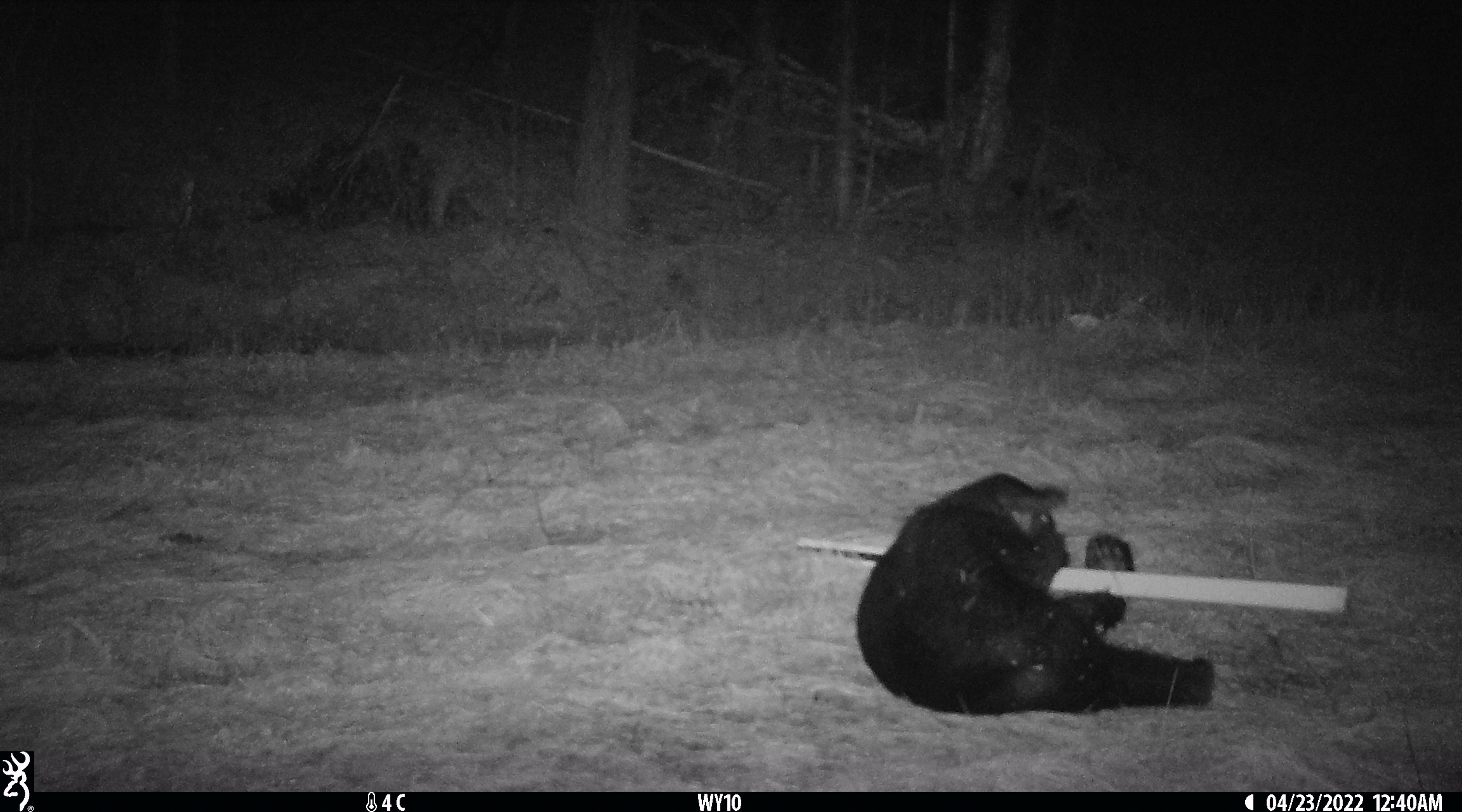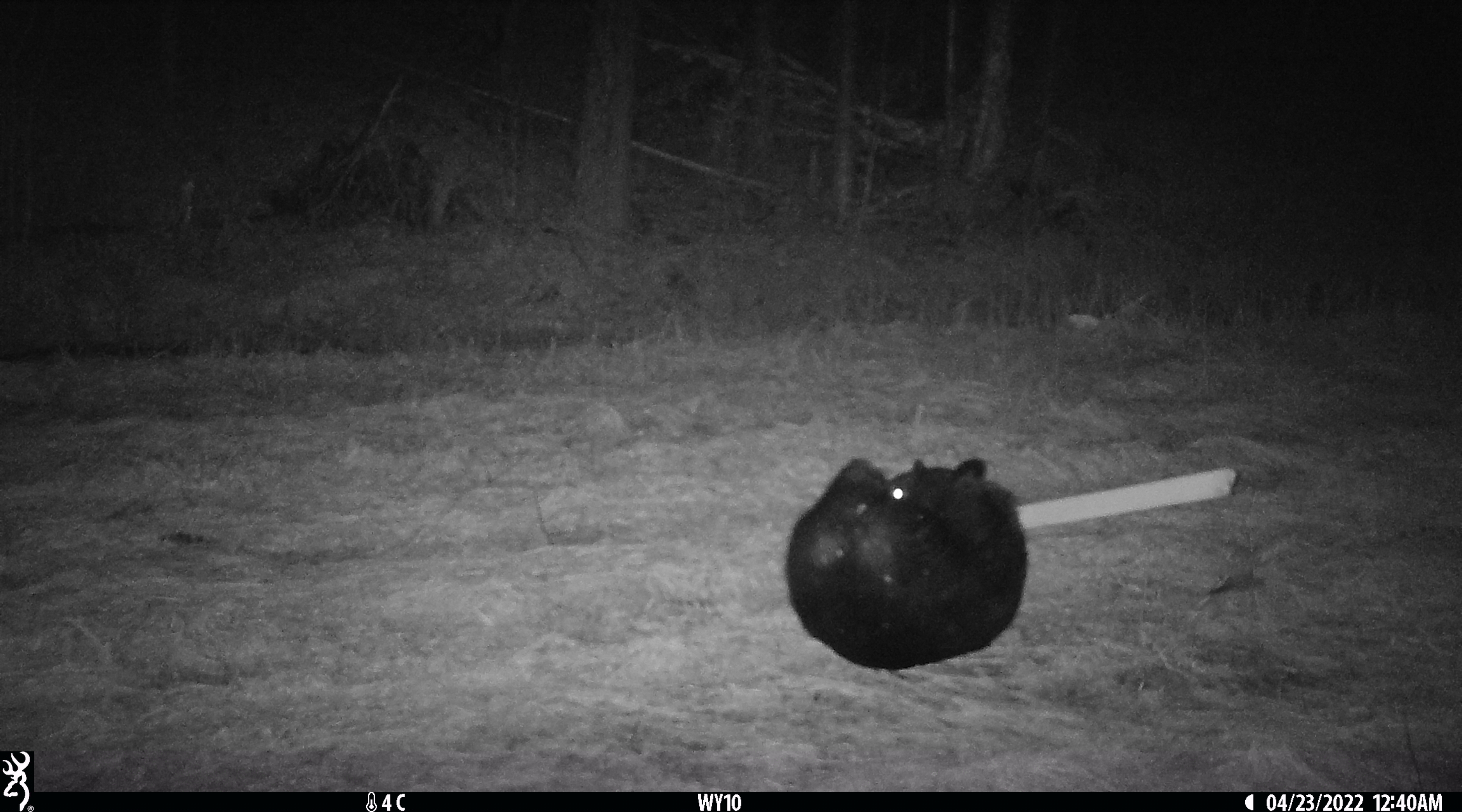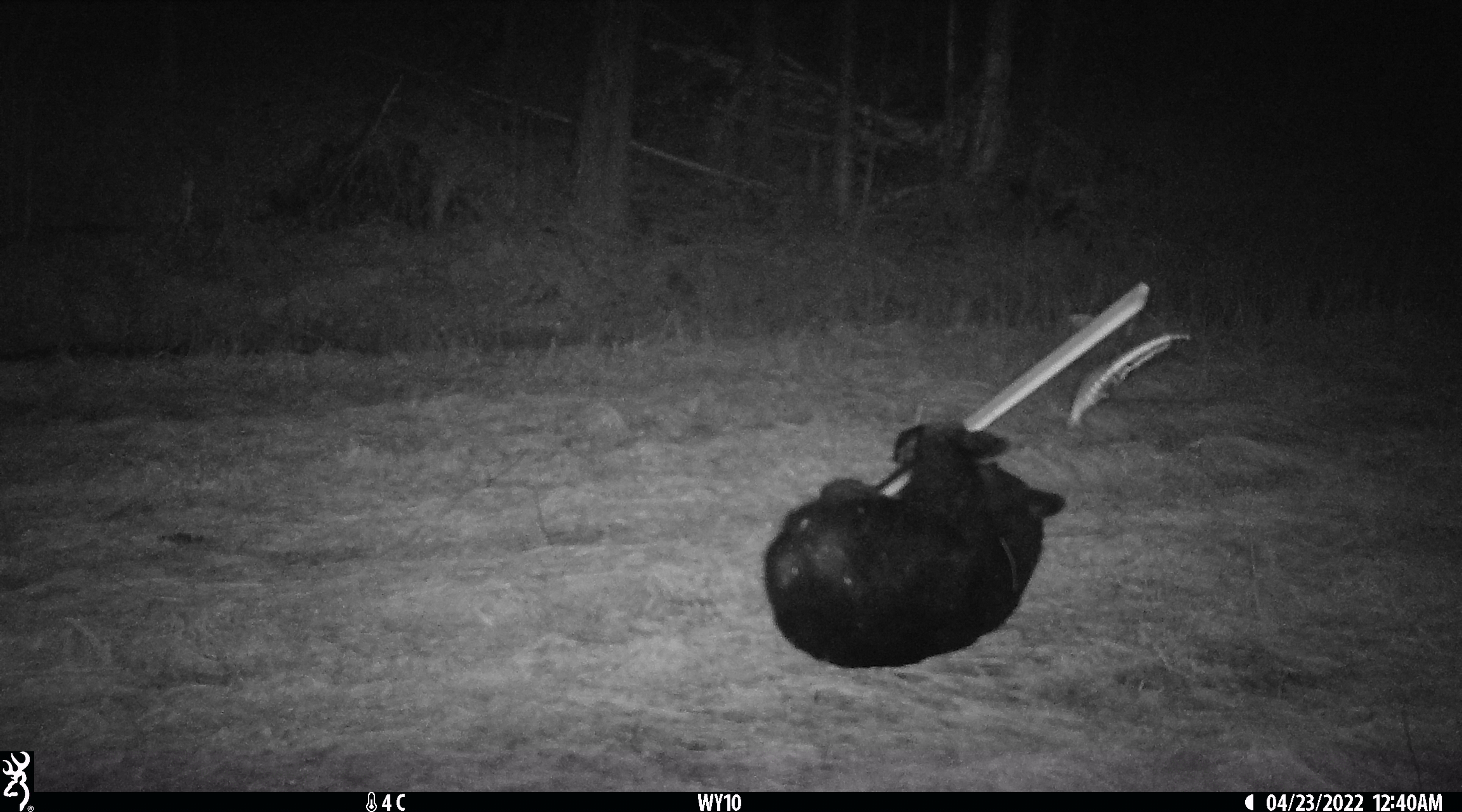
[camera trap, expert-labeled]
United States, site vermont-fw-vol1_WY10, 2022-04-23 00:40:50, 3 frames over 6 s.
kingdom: Animalia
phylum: Chordata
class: Mammalia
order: Carnivora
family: Ursidae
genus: Ursus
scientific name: Ursus americanus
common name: black bear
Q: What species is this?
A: Black bear (Ursus americanus).